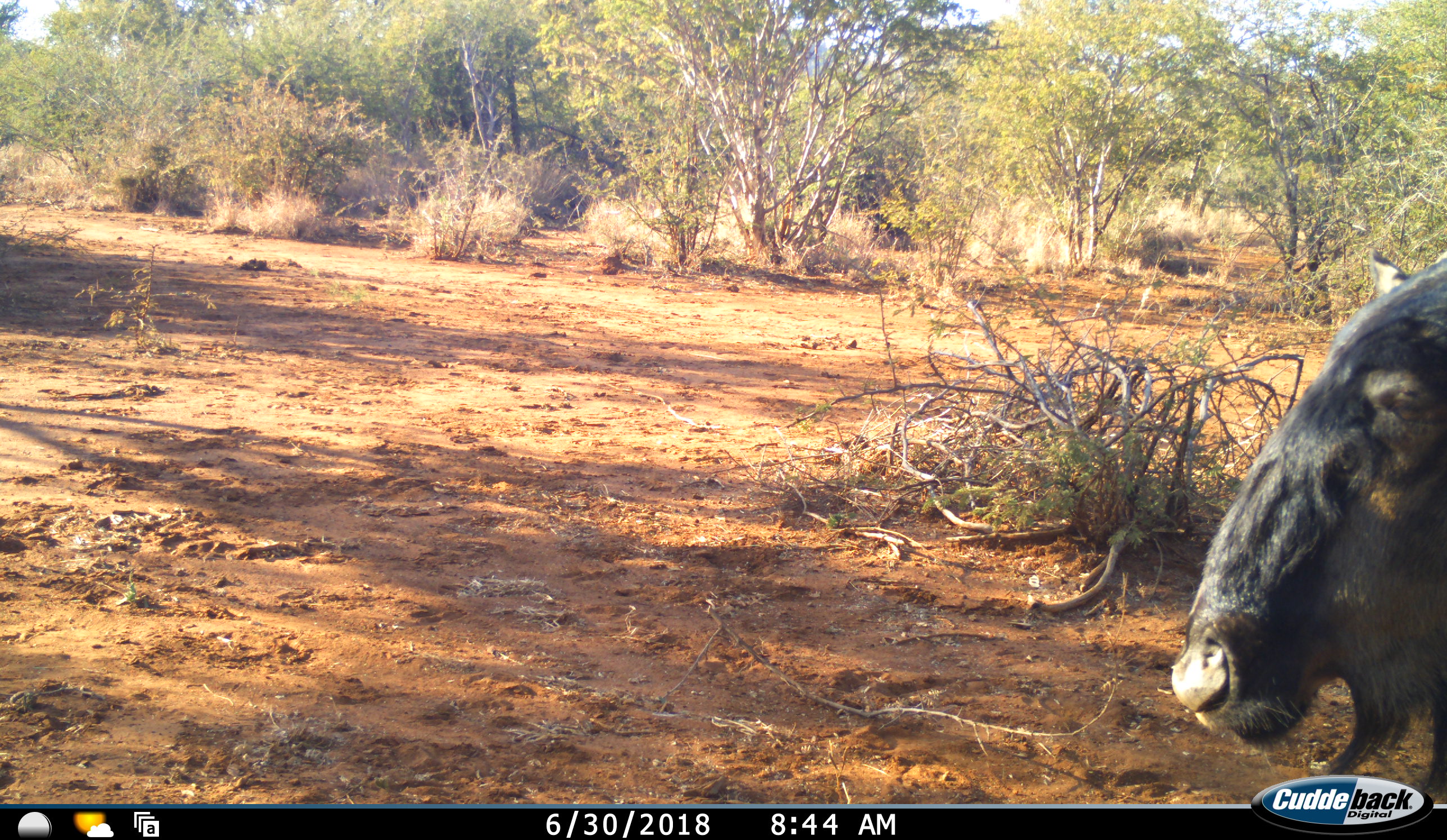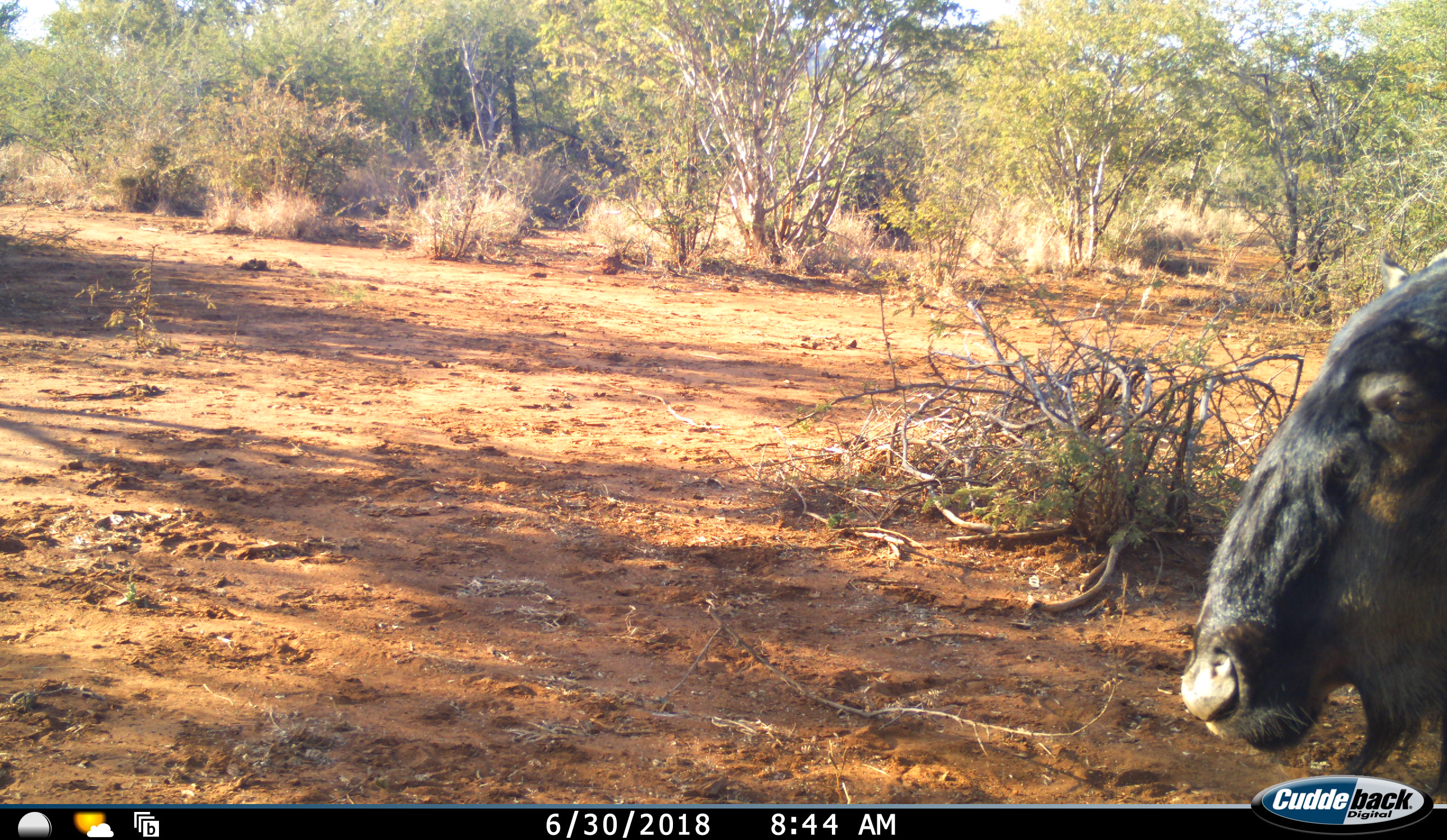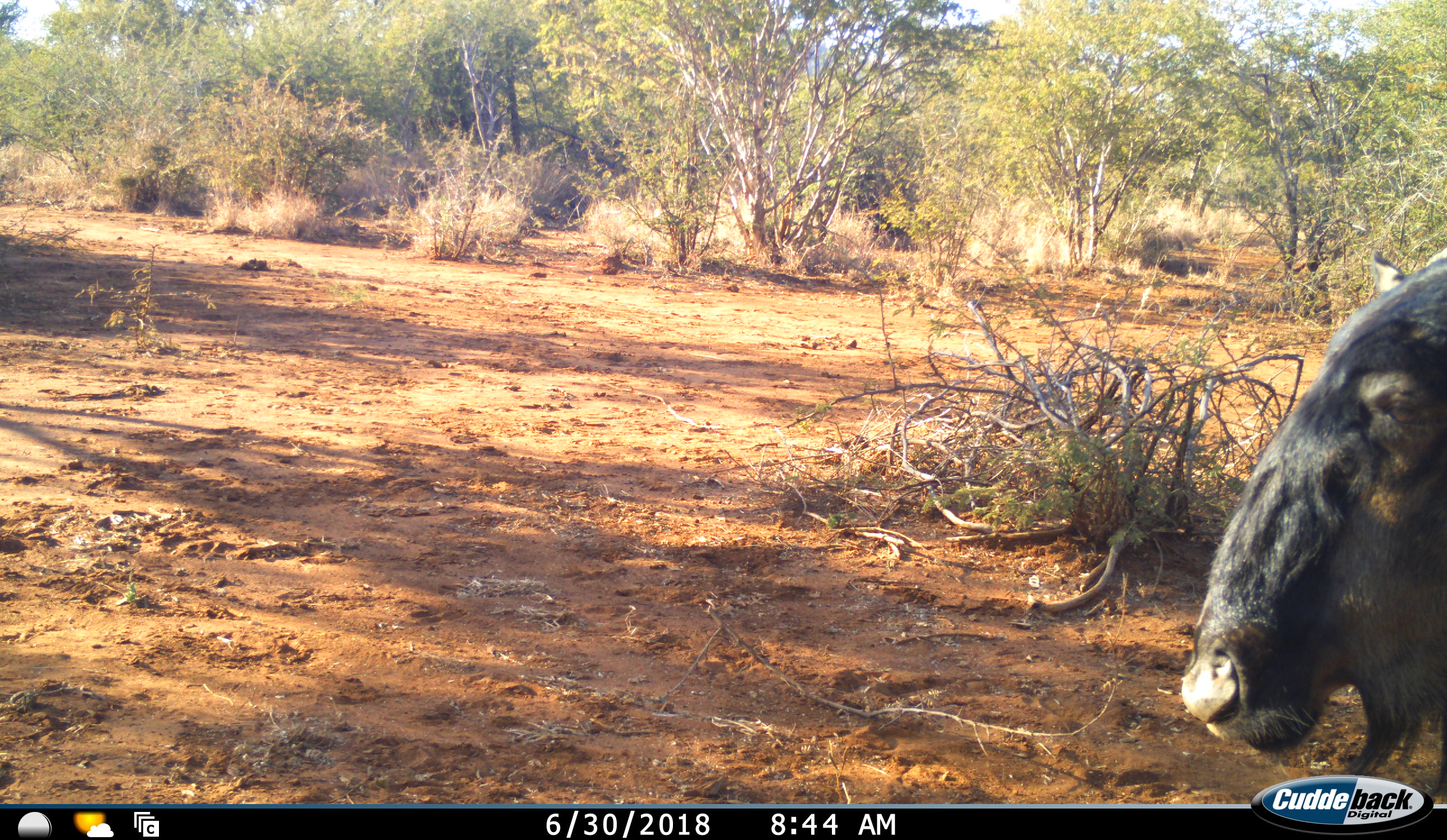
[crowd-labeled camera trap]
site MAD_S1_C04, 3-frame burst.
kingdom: Animalia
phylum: Chordata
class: Mammalia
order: Artiodactyla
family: Bovidae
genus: Connochaetes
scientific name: Connochaetes taurinus taurinus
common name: blue wildebeest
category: wildebeestblue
Wildebeestblue (blue wildebeest) (Connochaetes taurinus taurinus), count 1. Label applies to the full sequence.